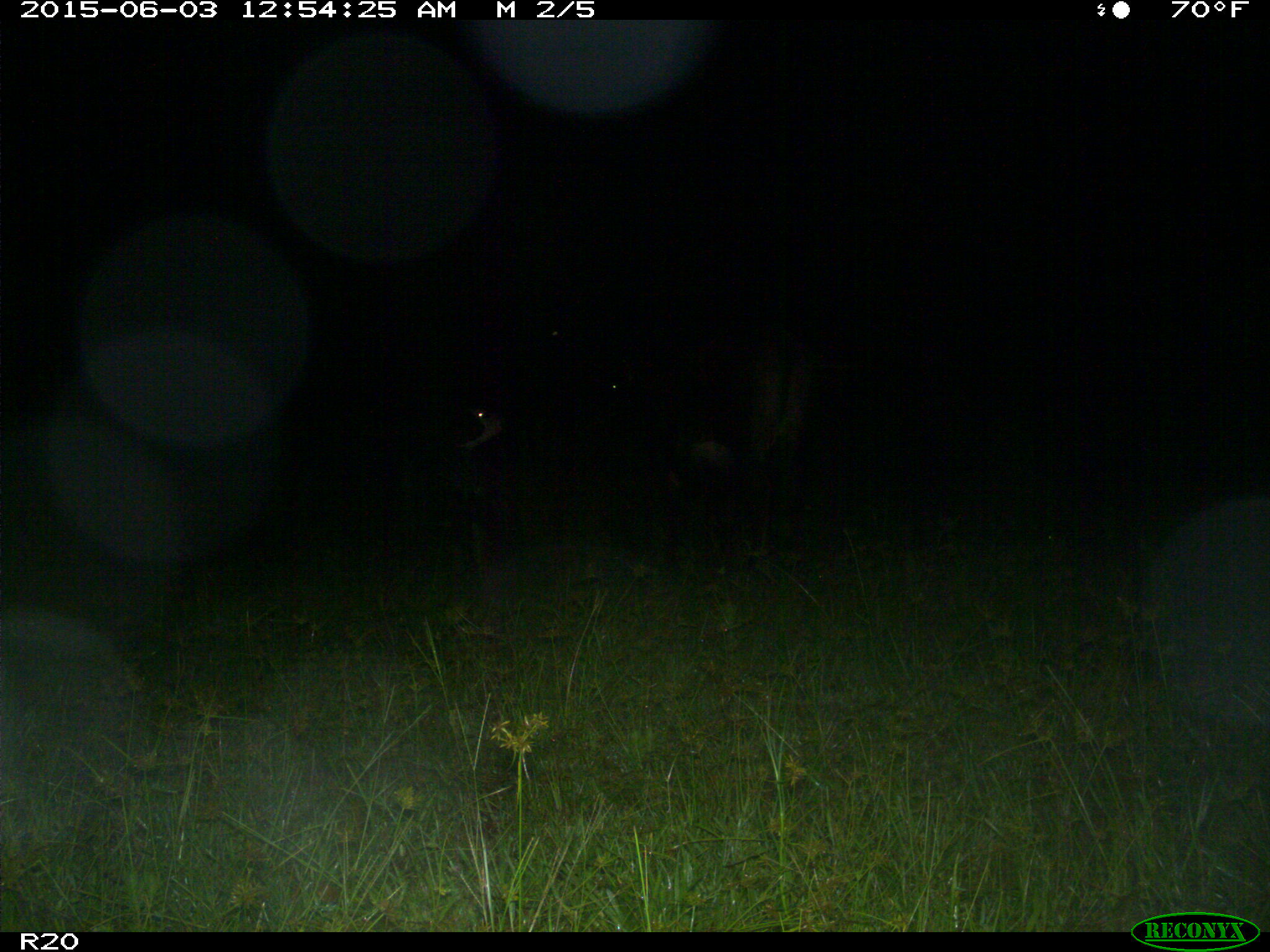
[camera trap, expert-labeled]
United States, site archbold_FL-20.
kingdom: Animalia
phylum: Chordata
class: Mammalia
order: Artiodactyla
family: Bovidae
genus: Bos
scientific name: Bos taurus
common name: domestic cow